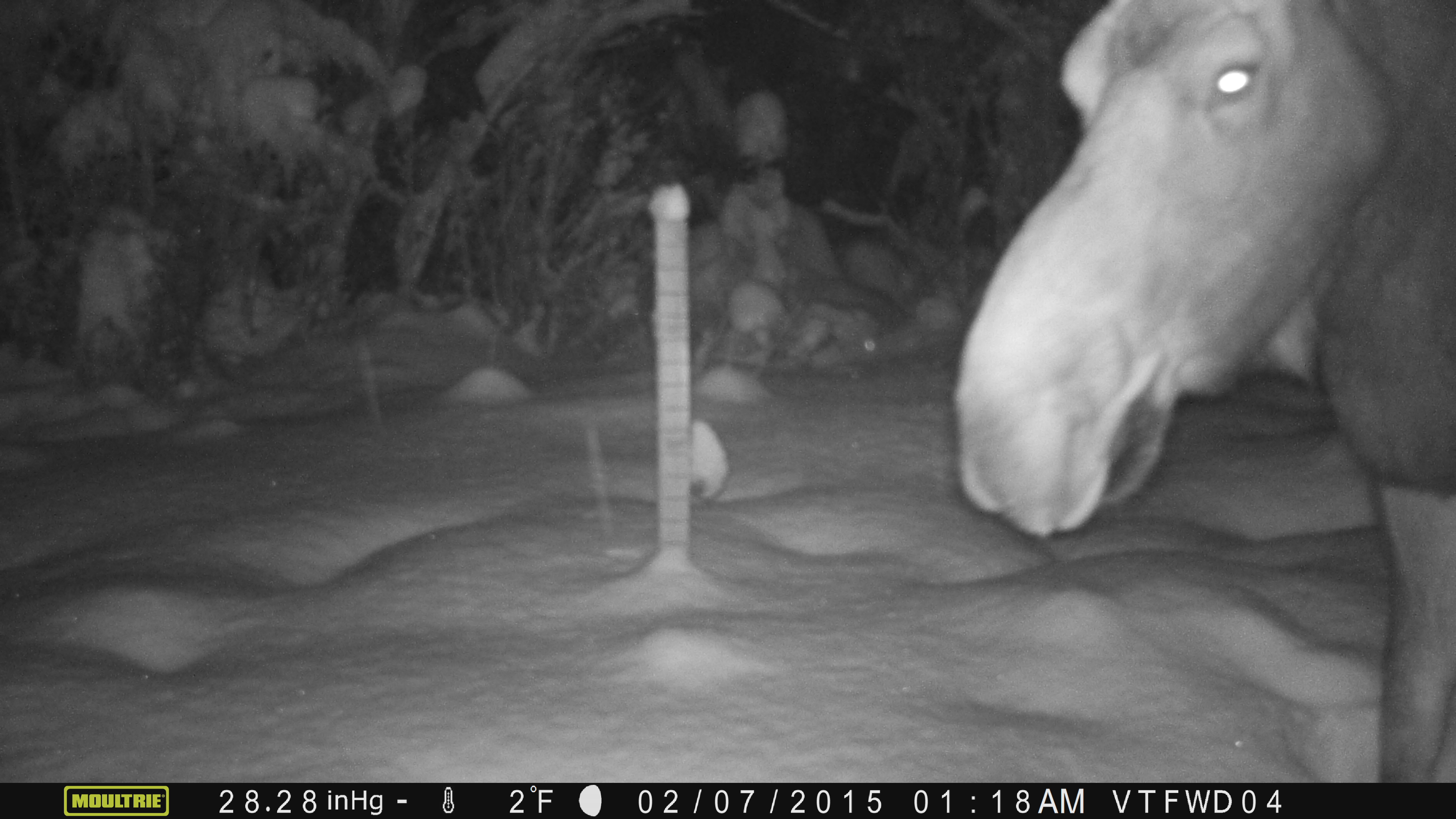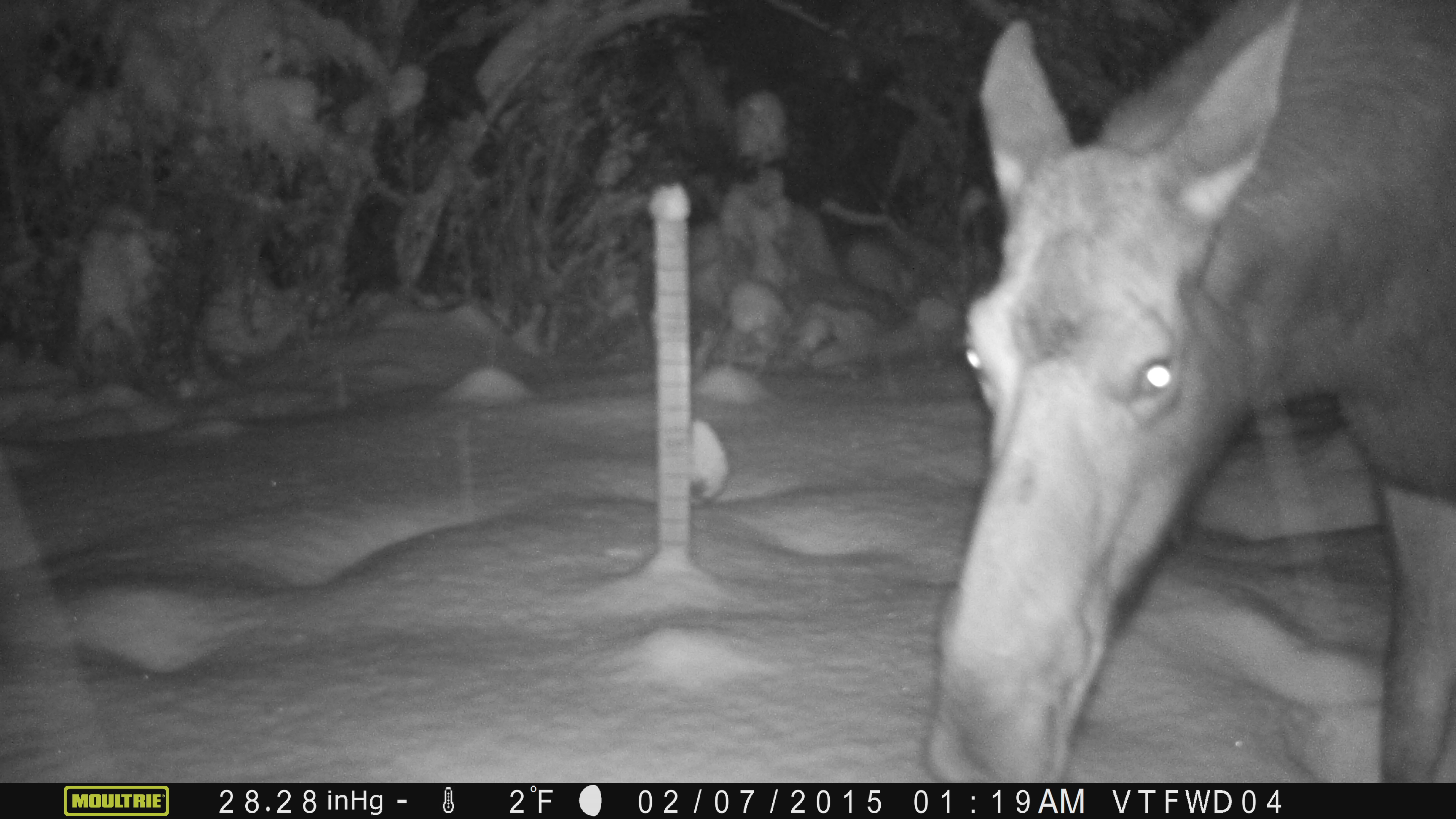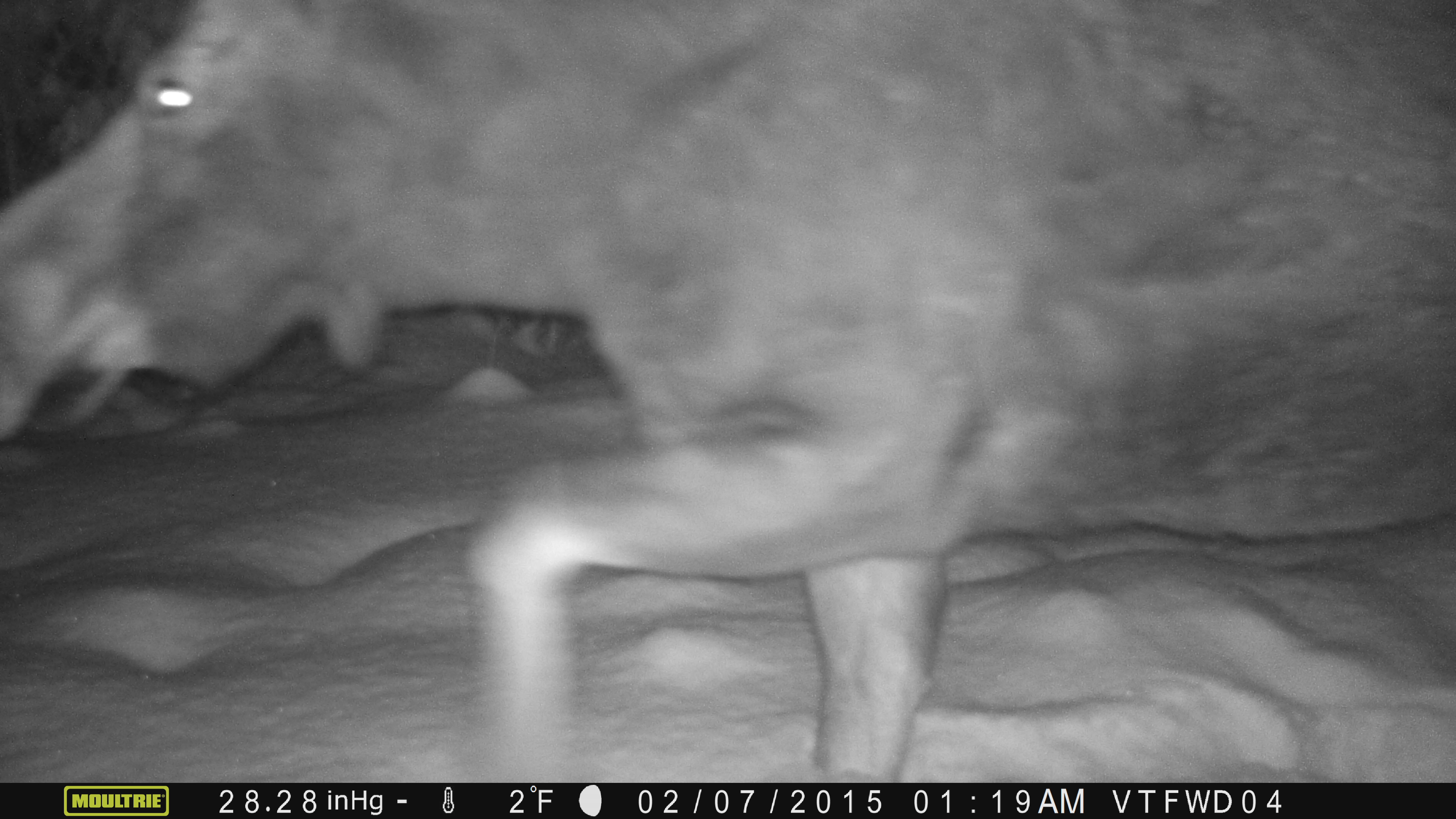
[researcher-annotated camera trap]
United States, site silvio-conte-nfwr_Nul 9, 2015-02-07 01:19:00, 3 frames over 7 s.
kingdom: Animalia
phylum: Chordata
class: Mammalia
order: Artiodactyla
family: Cervidae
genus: Alces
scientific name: Alces alces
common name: moose